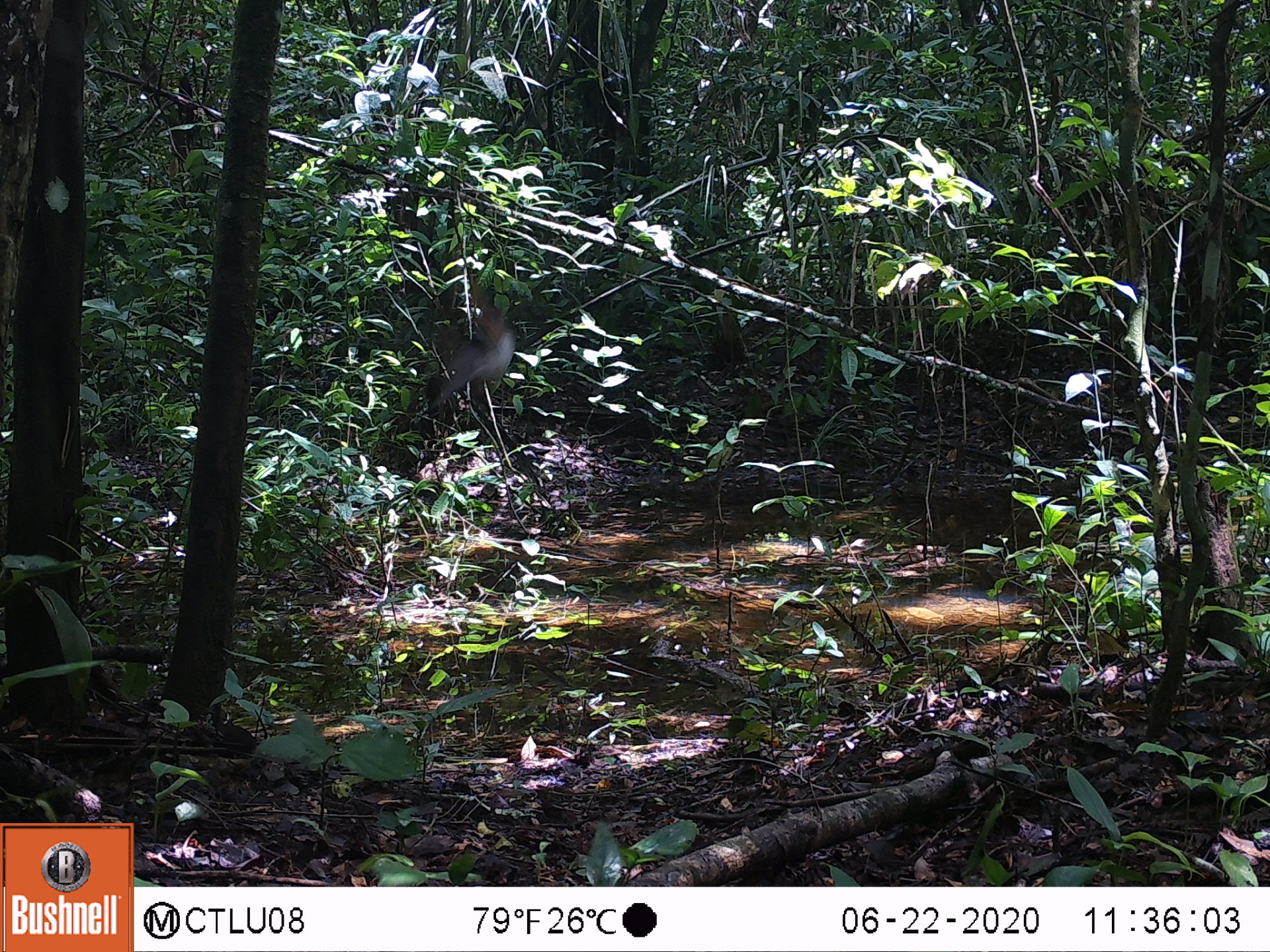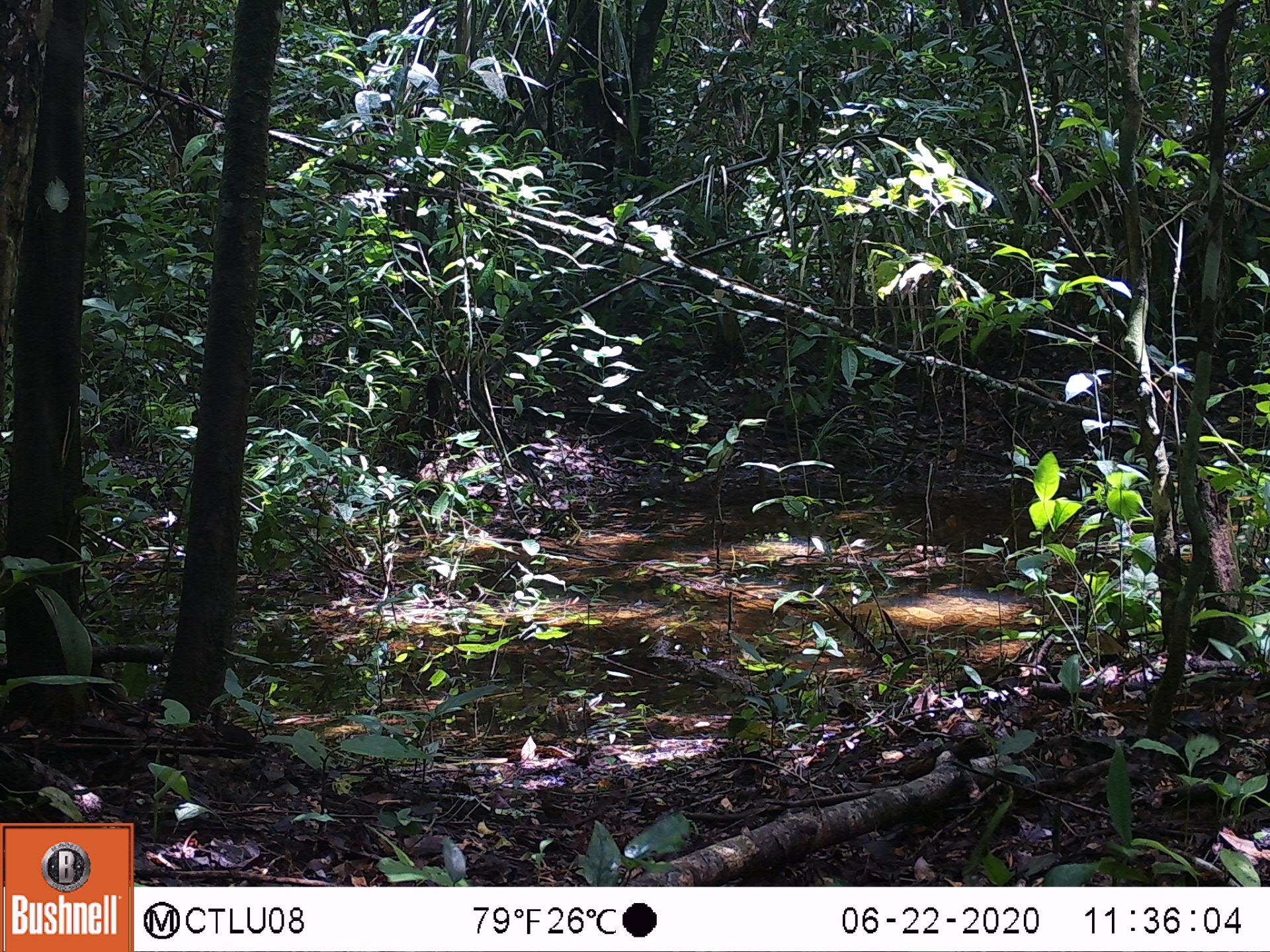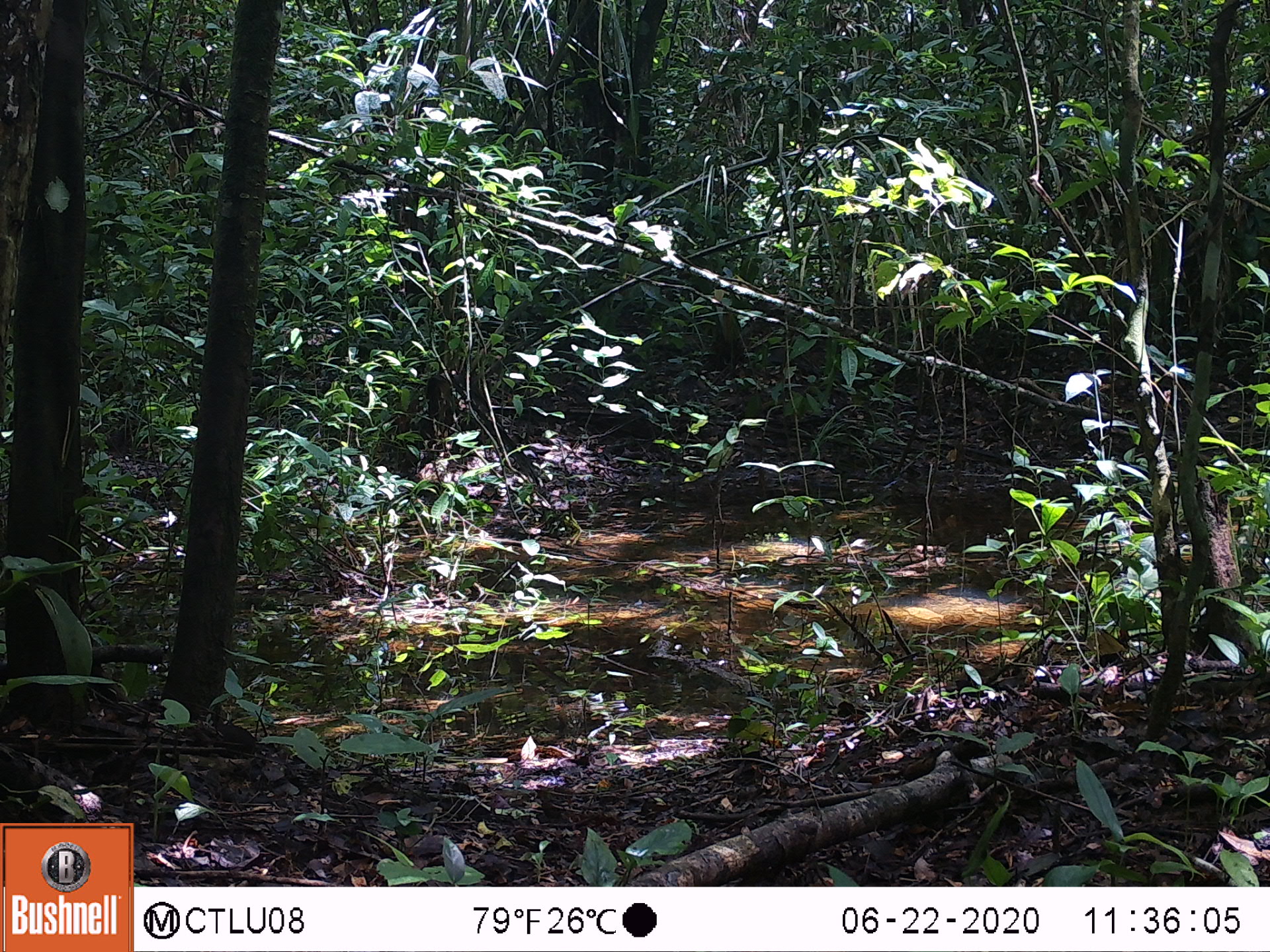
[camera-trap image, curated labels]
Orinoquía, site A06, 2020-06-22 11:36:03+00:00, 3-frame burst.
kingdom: Animalia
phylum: Chordata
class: Aves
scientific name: Aves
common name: bird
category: unknown bird